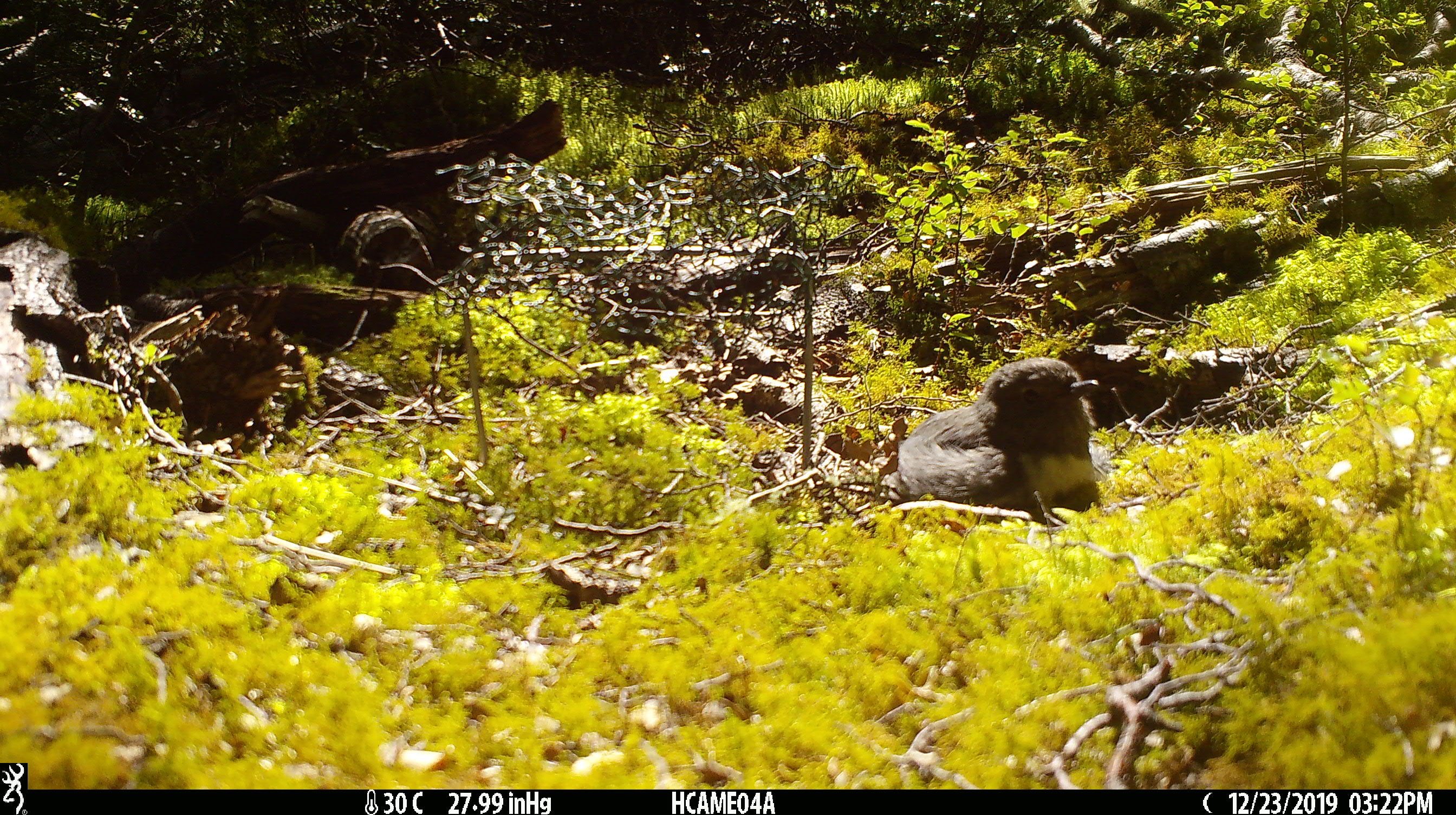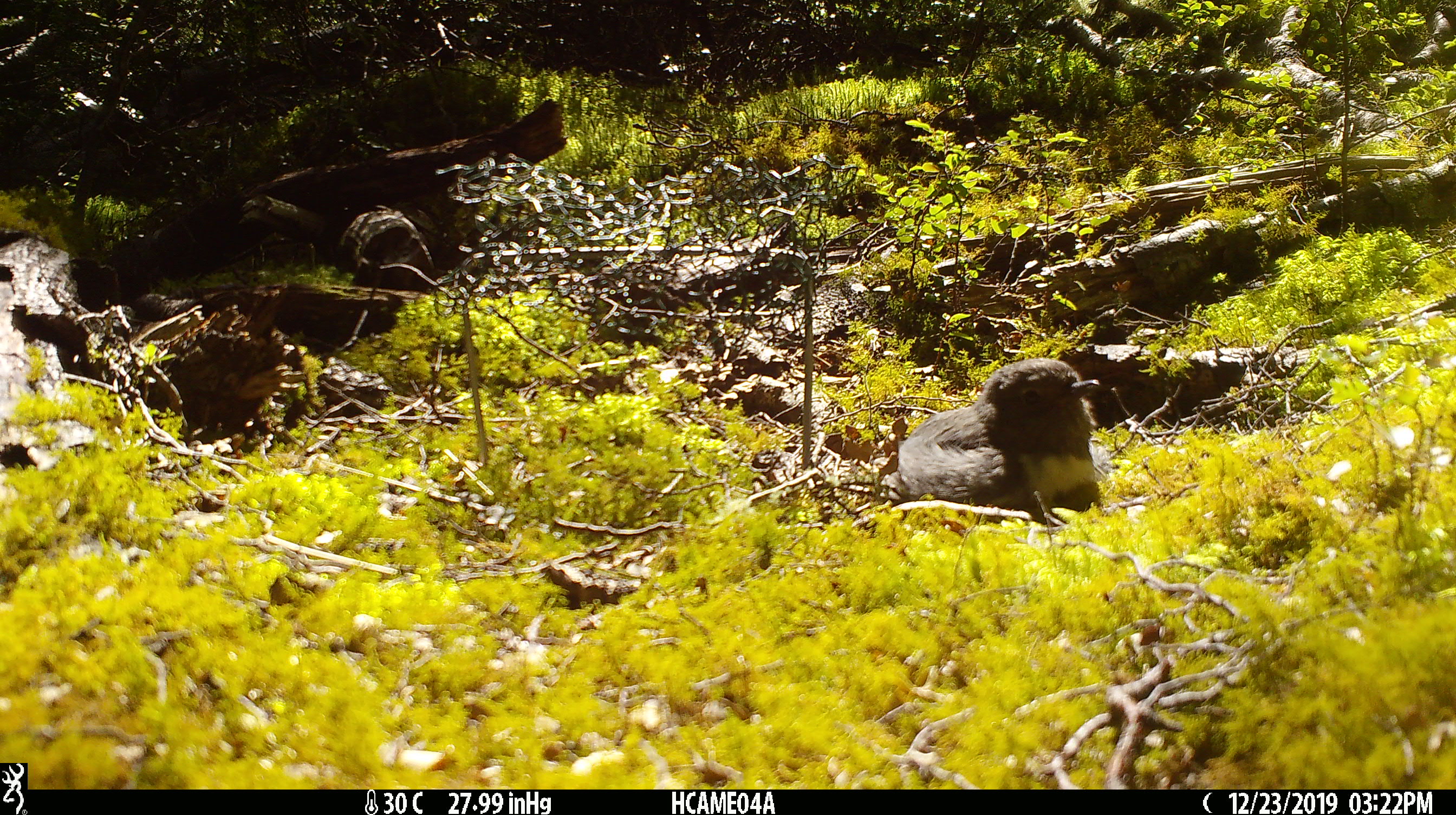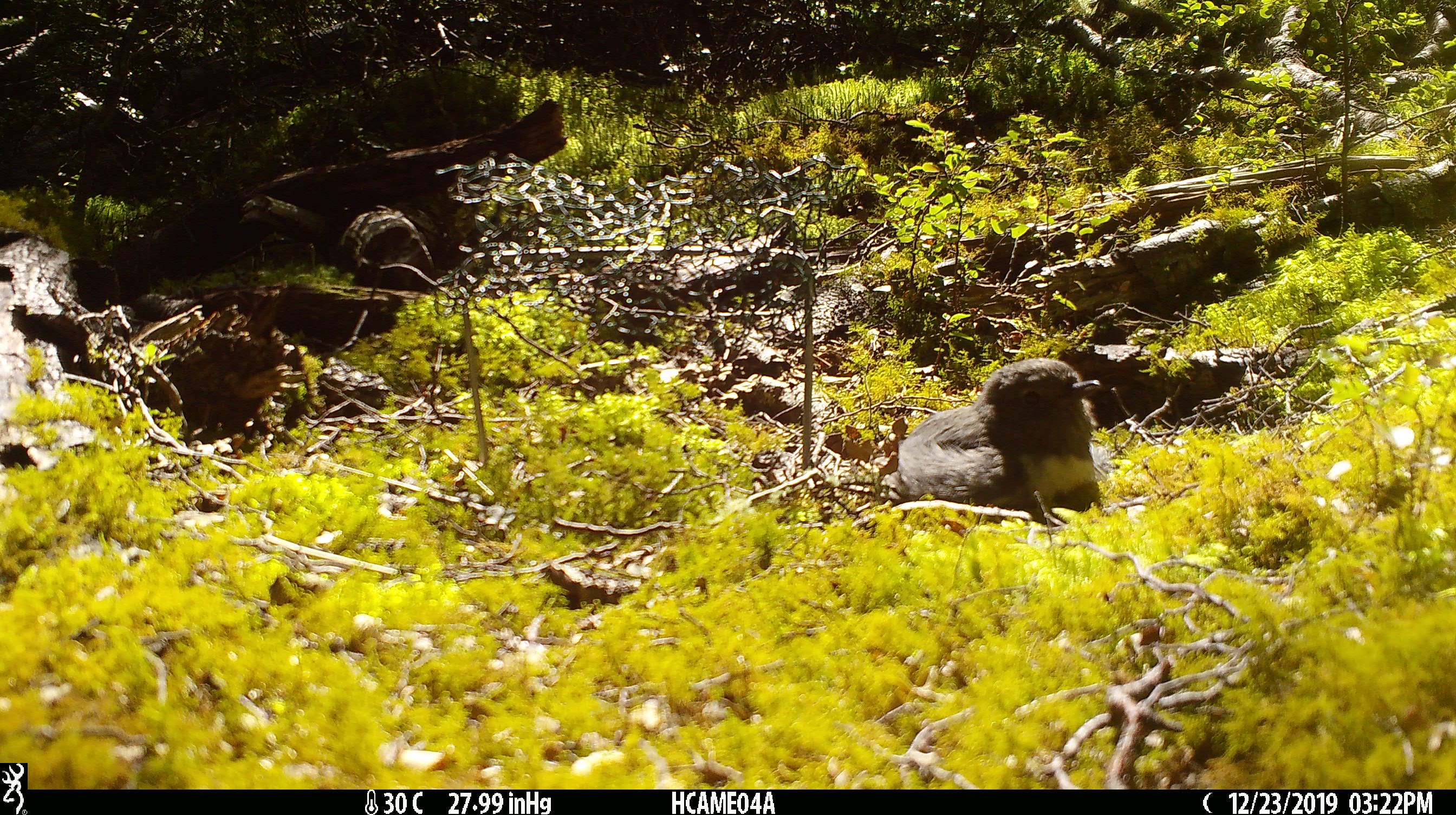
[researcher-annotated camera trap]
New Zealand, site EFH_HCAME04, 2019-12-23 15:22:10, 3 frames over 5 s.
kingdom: Animalia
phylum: Chordata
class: Aves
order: Passeriformes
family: Petroicidae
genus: Petroica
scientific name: Petroica australis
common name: new zealand robin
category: robin